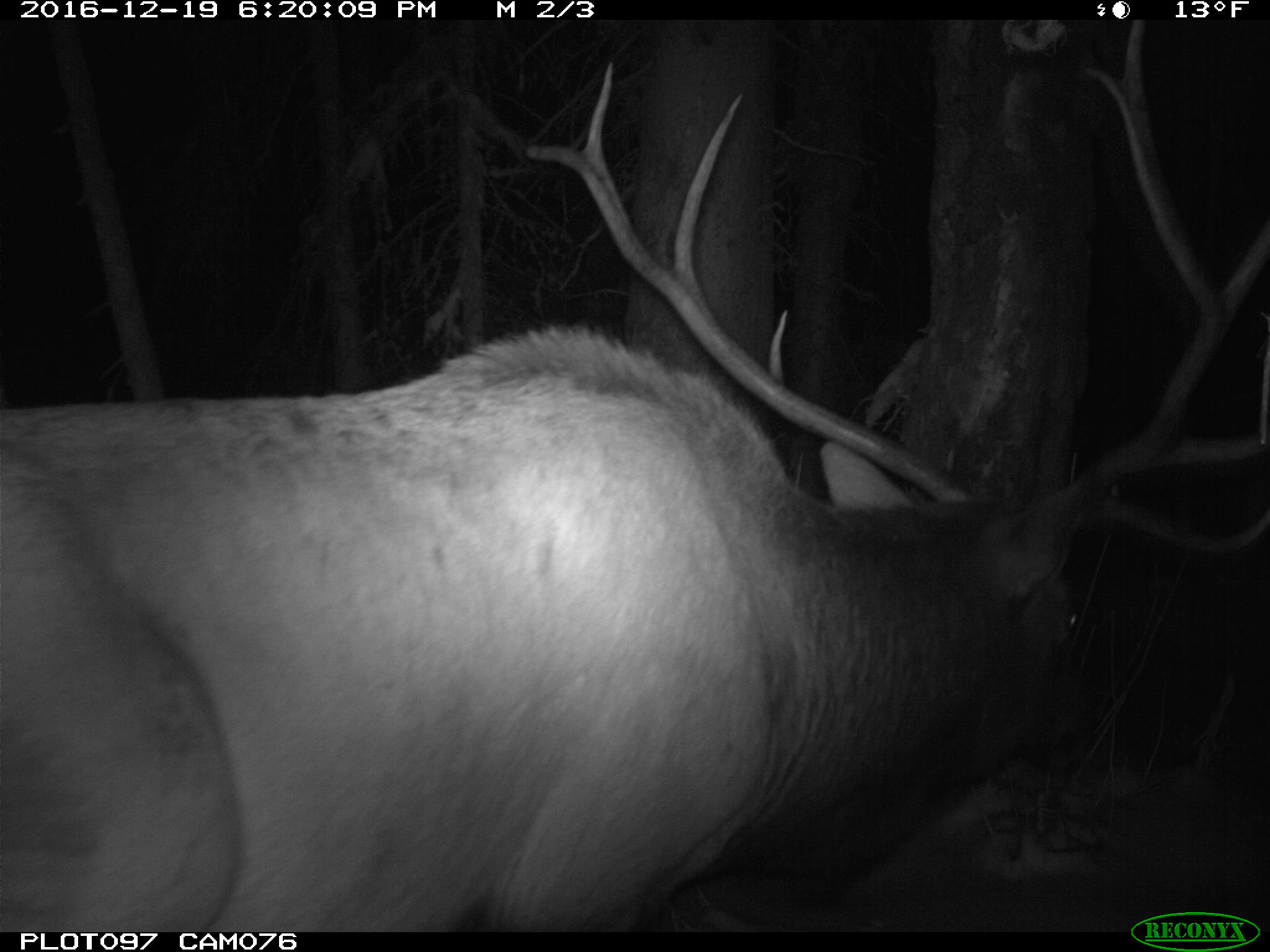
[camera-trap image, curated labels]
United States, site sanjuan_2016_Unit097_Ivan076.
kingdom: Animalia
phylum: Chordata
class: Mammalia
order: Artiodactyla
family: Cervidae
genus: Cervus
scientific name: Cervus elaphus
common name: red deer